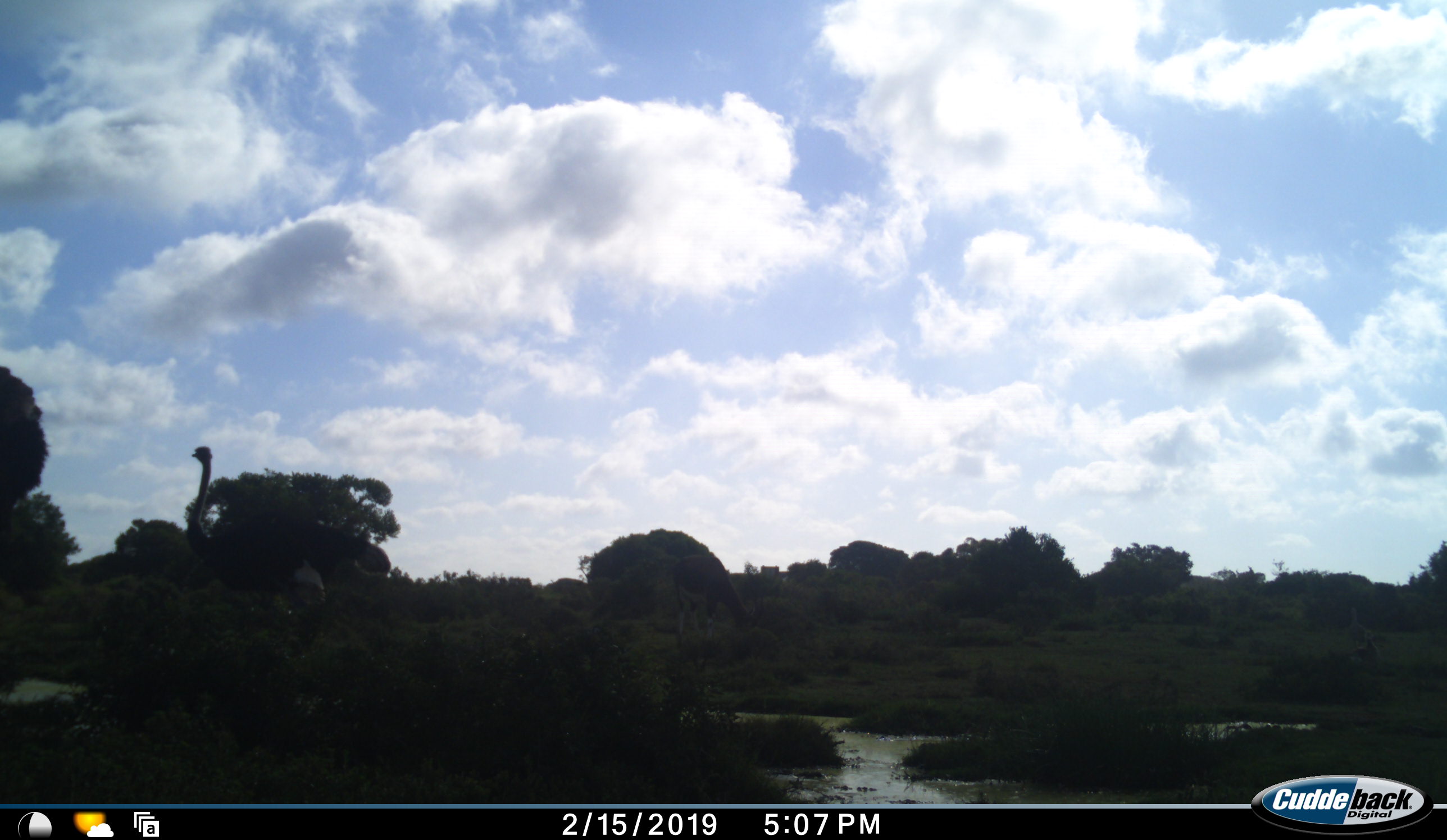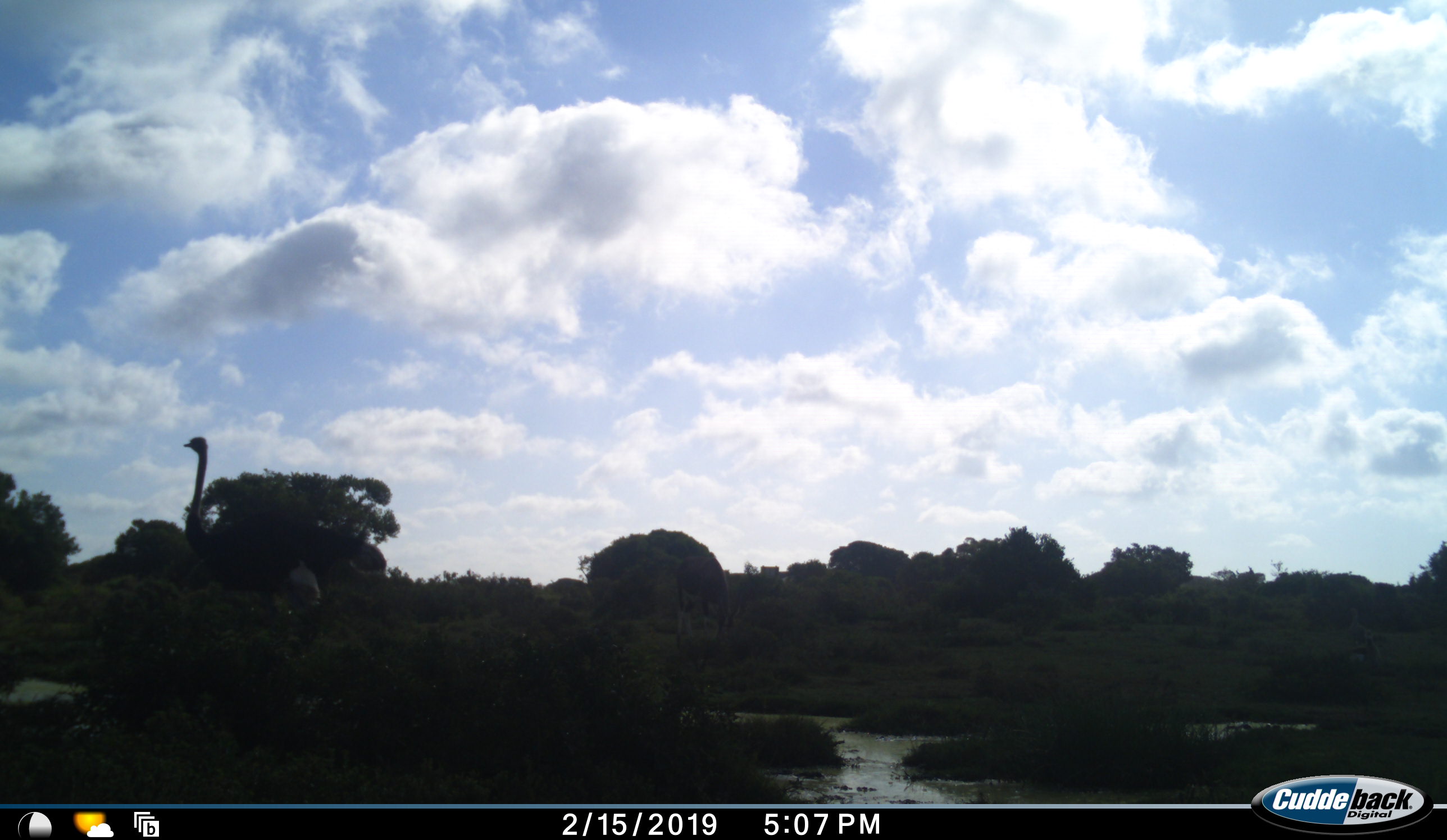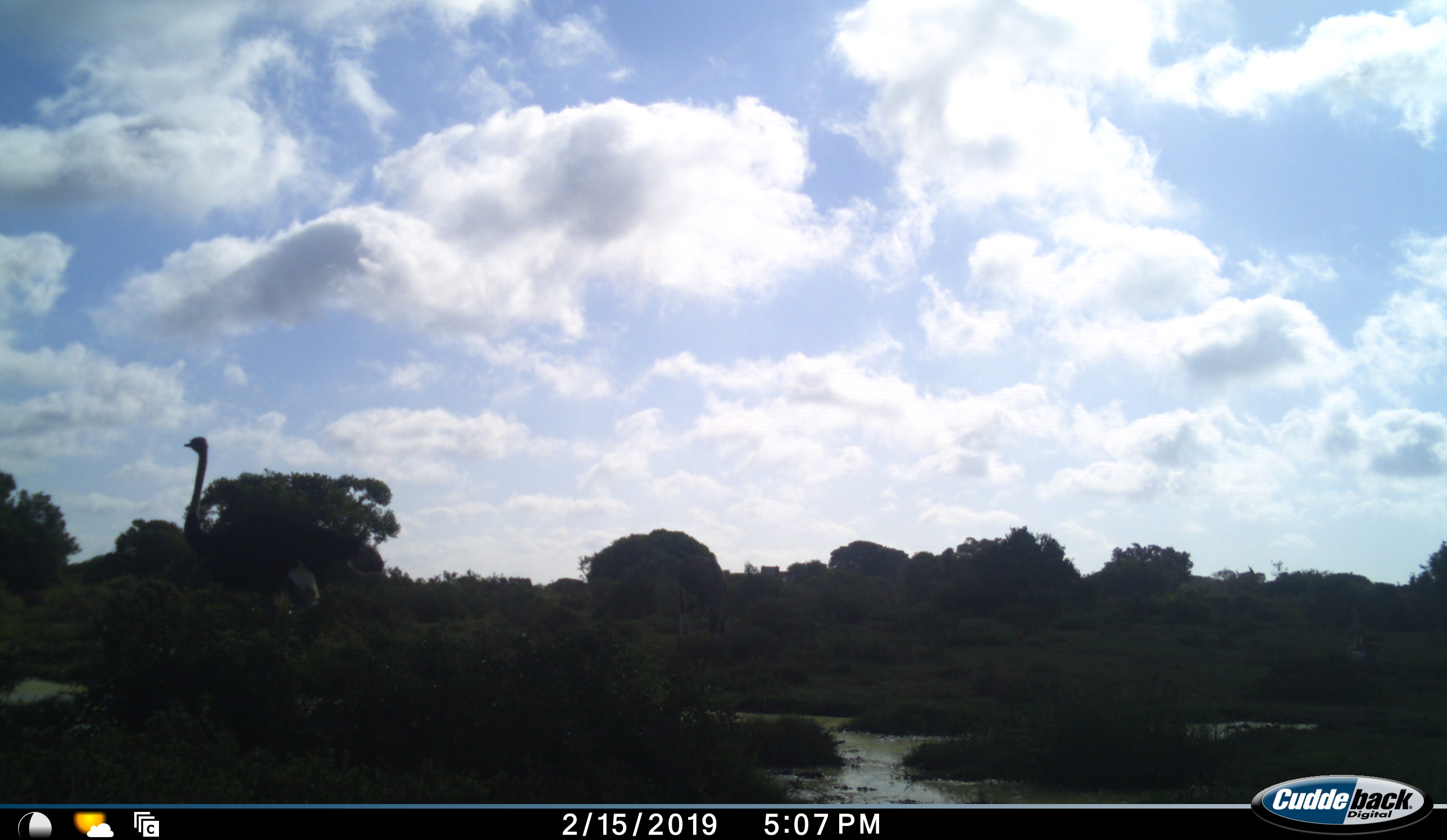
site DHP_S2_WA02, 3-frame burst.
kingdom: Animalia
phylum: Chordata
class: Aves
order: Struthioniformes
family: Struthionidae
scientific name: Struthionidae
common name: ostrich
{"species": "ostrich (Struthionidae)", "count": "1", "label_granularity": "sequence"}